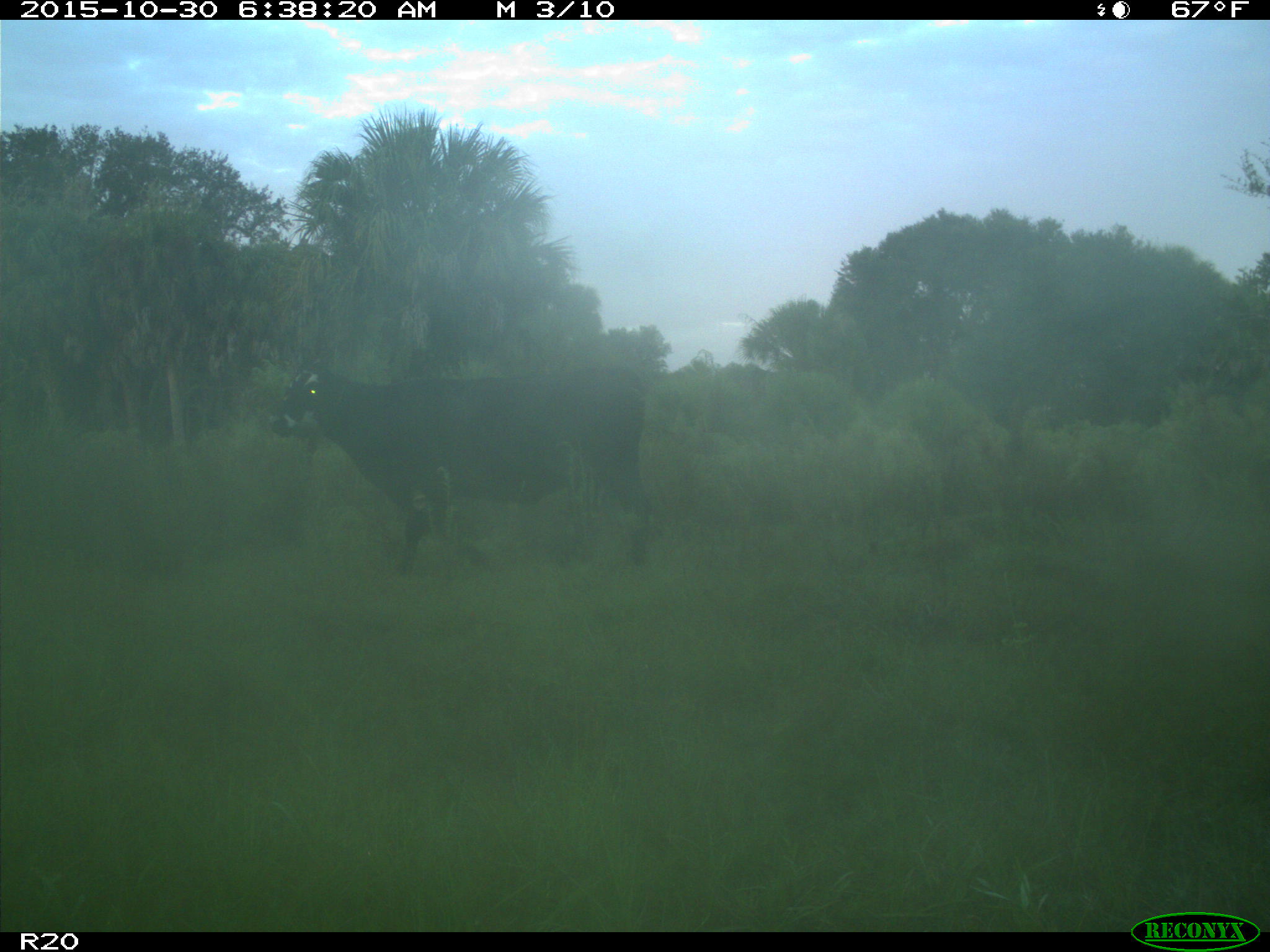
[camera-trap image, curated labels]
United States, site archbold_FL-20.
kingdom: Animalia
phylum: Chordata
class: Mammalia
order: Artiodactyla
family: Bovidae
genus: Bos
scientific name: Bos taurus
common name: domestic cow